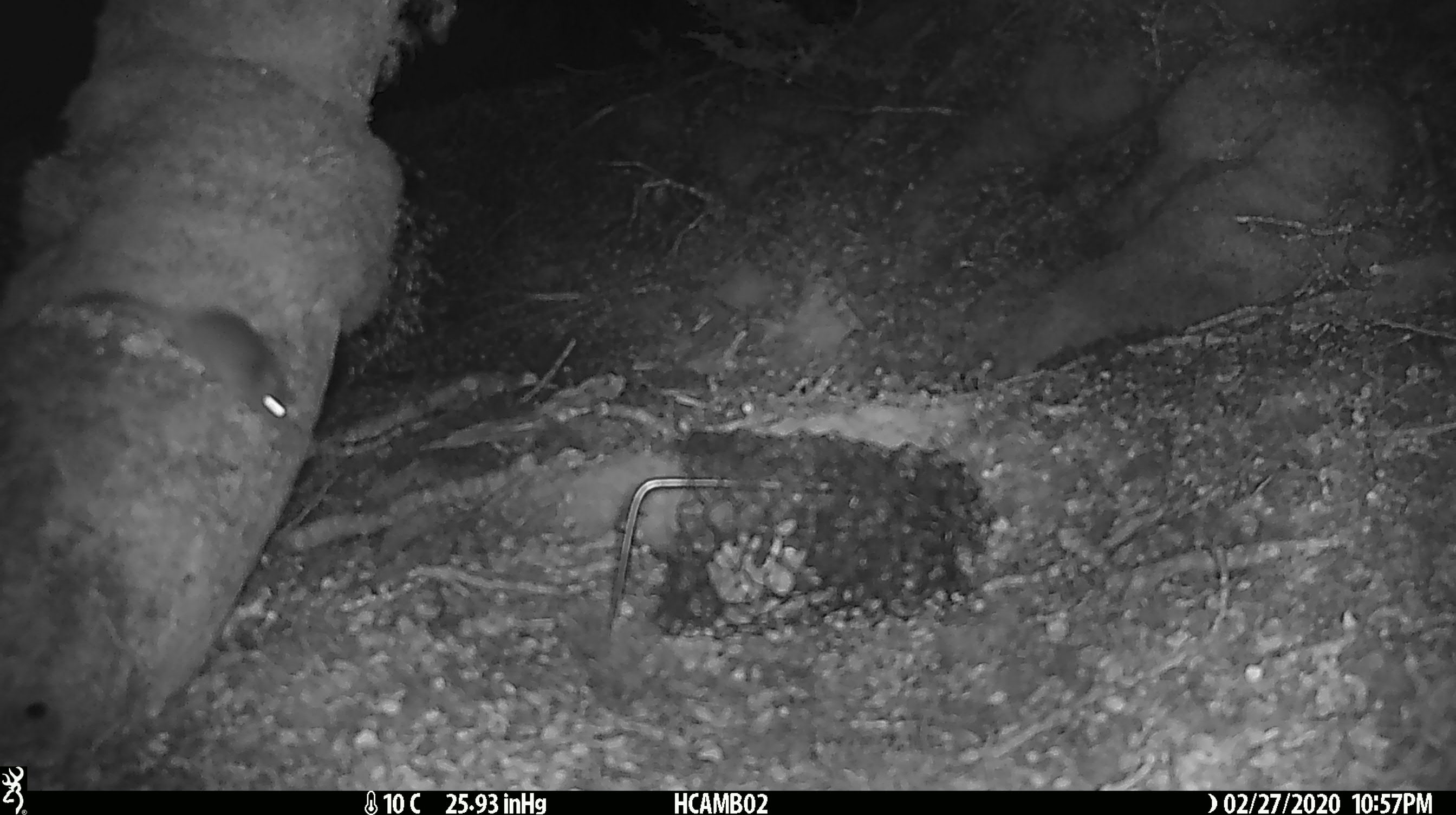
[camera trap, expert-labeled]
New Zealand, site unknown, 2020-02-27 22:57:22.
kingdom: Animalia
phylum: Chordata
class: Mammalia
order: Rodentia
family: Muridae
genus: Mus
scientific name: Mus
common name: mouse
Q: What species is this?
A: Mouse (Mus).